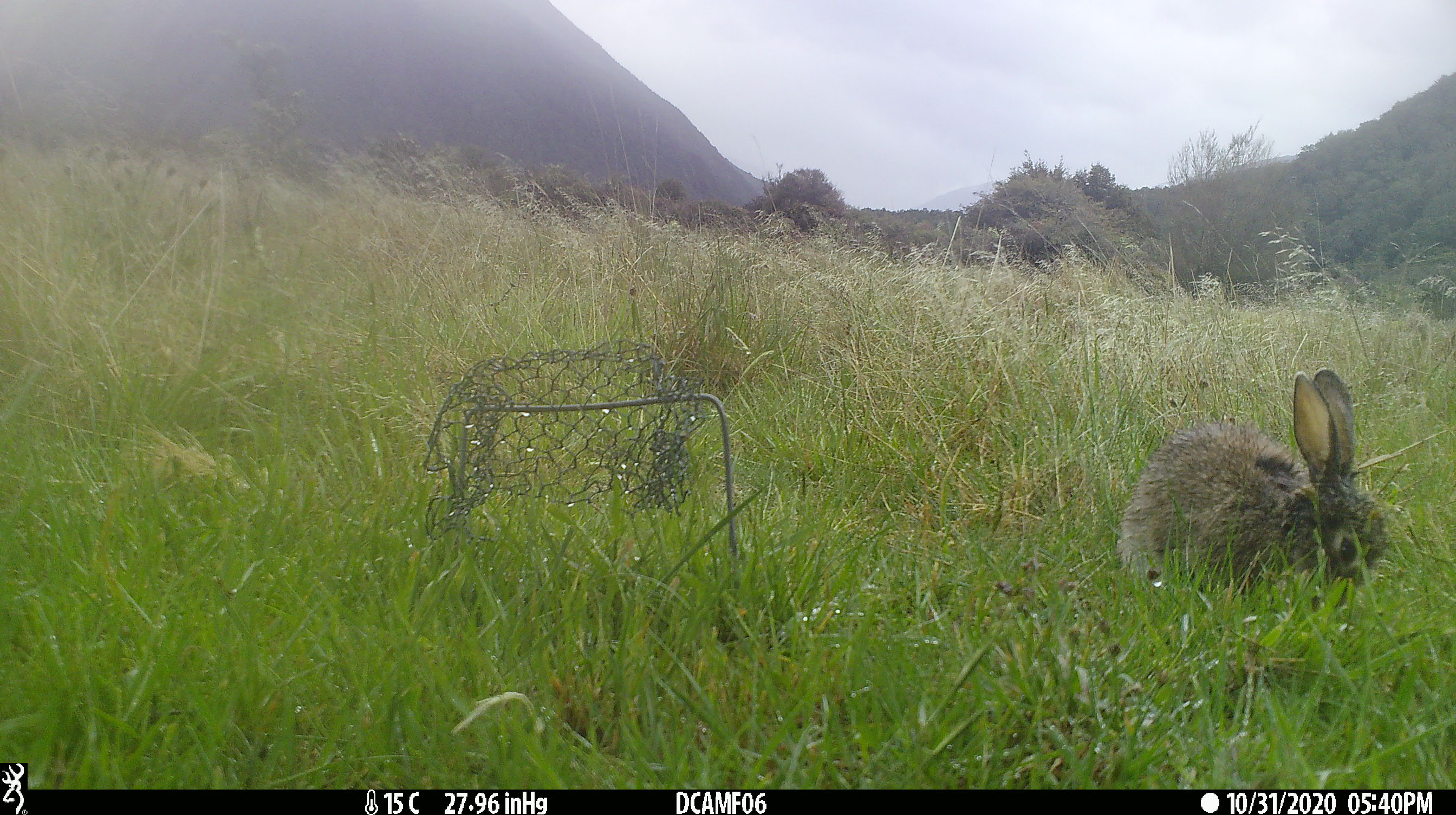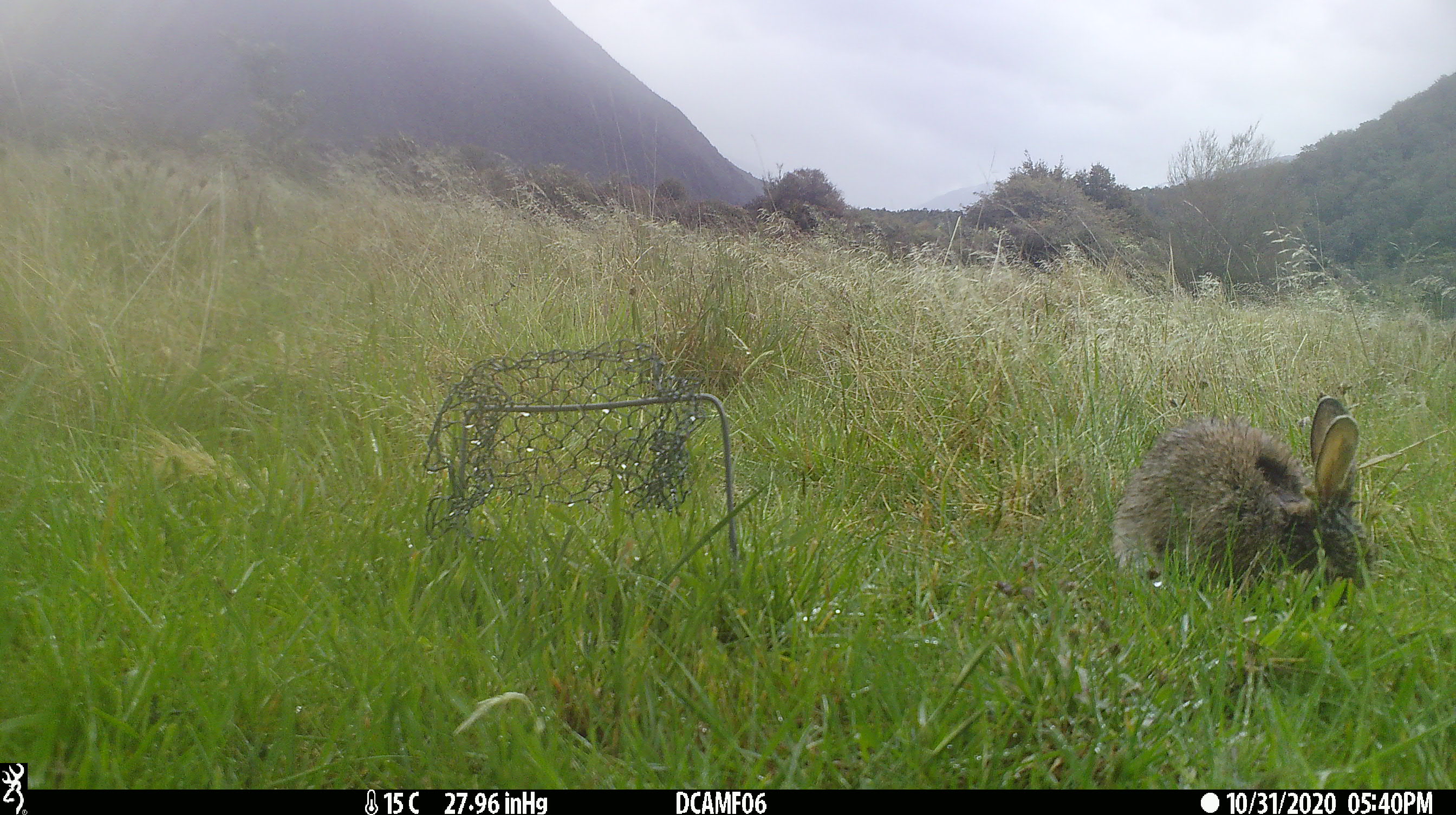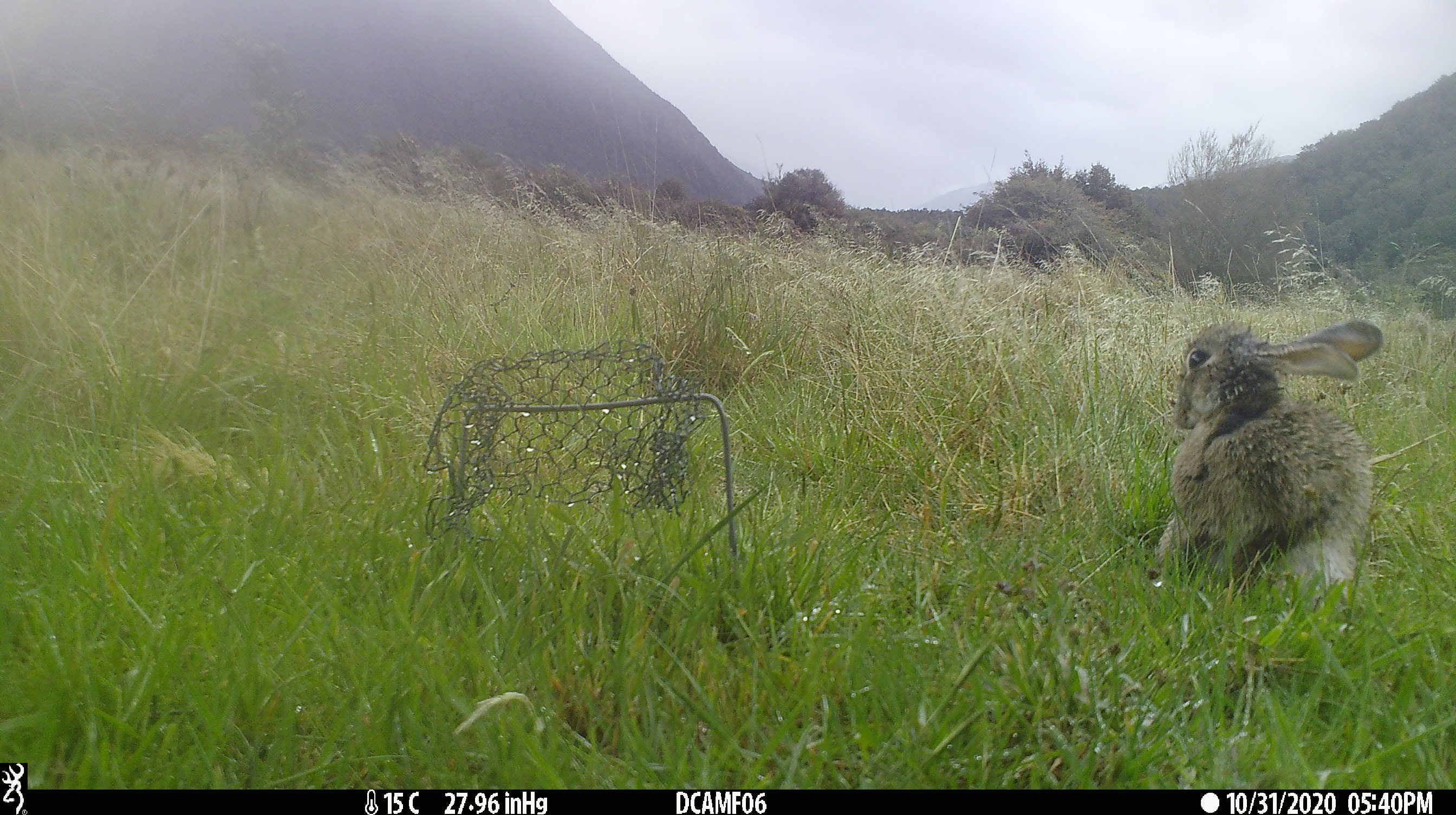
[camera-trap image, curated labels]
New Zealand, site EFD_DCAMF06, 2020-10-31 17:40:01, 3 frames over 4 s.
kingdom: Animalia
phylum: Chordata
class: Mammalia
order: Lagomorpha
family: Leporidae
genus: Oryctolagus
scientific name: Oryctolagus cuniculus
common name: european rabbit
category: rabbit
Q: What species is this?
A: Rabbit (european rabbit) (Oryctolagus cuniculus).